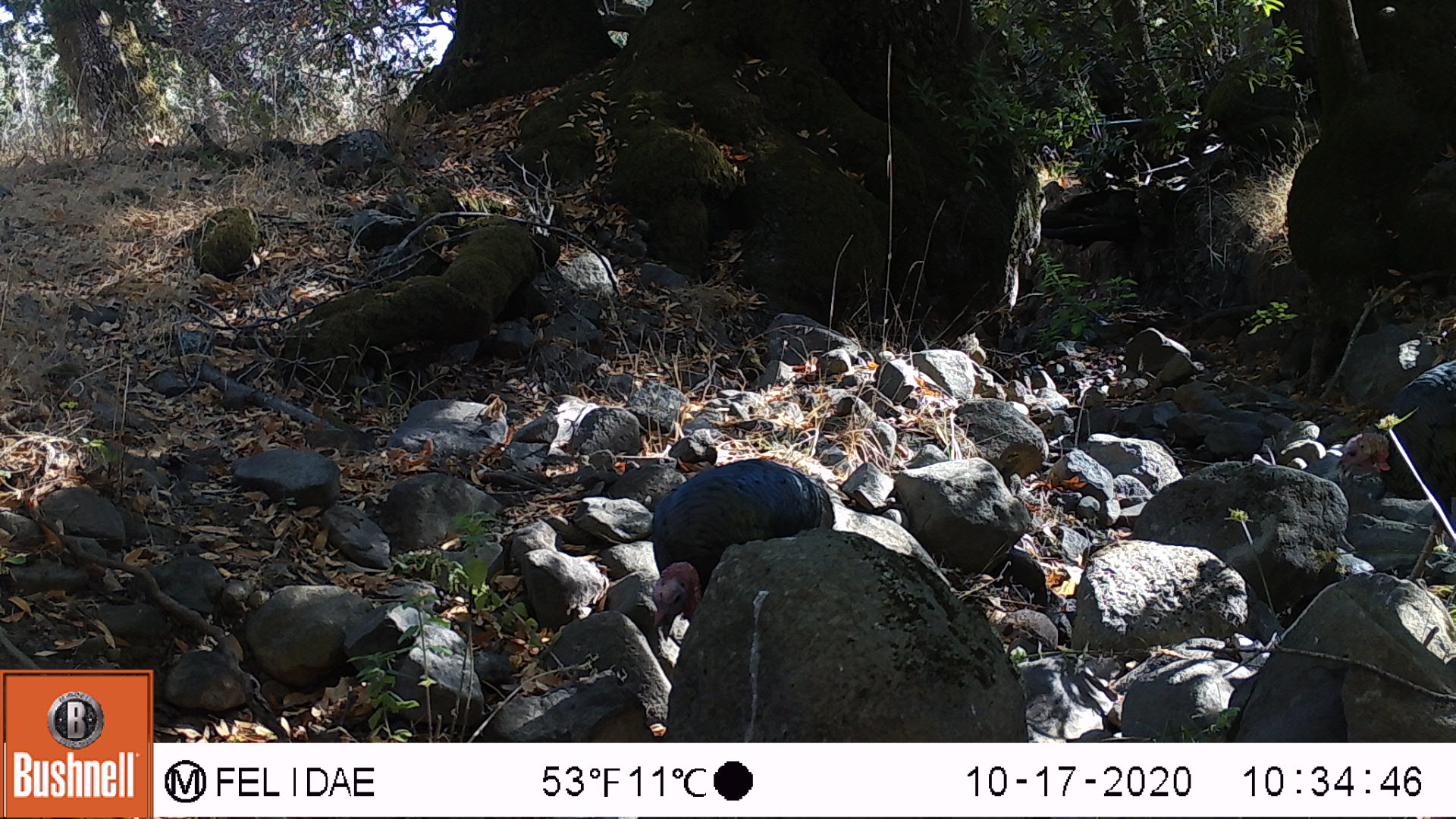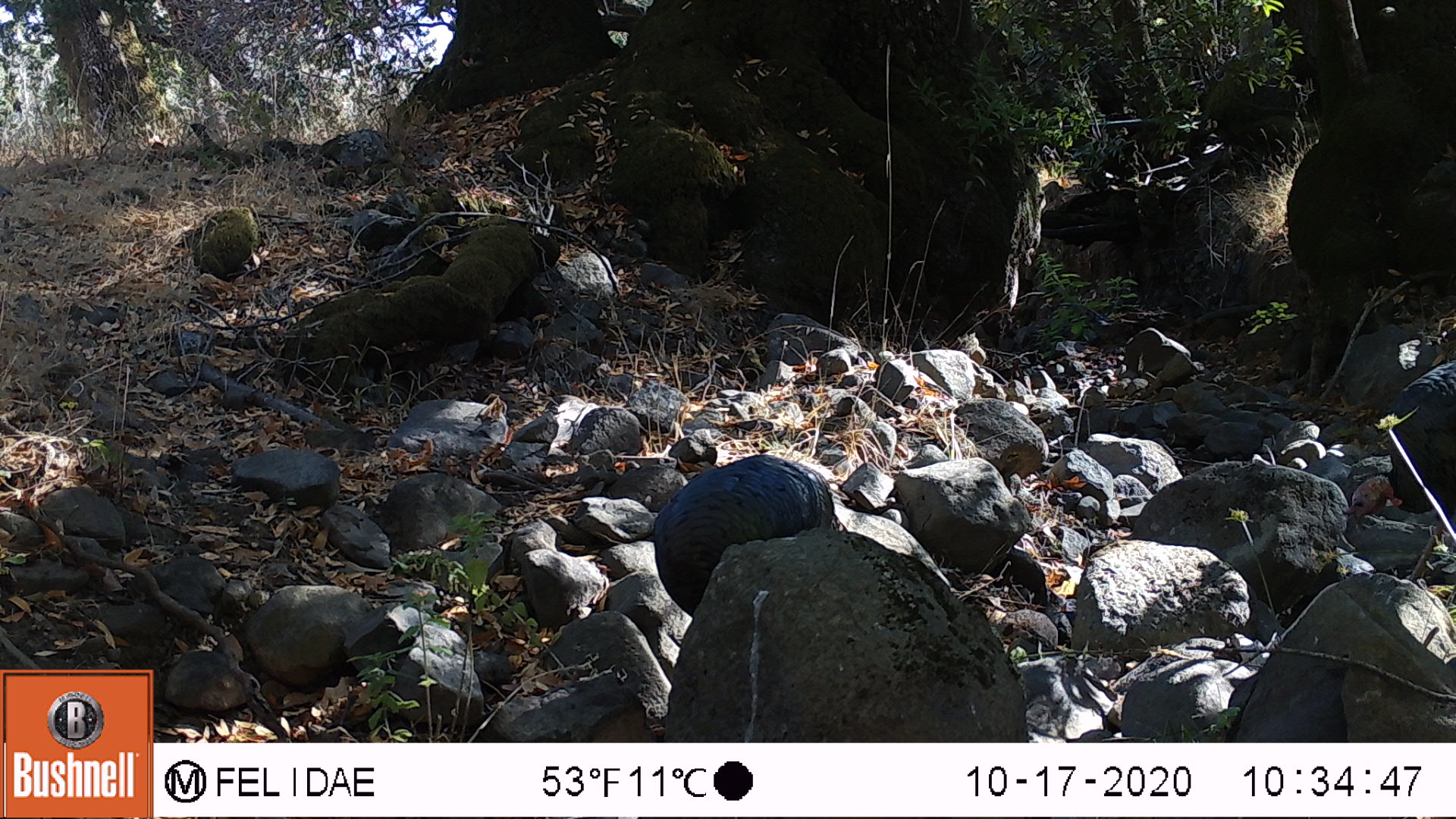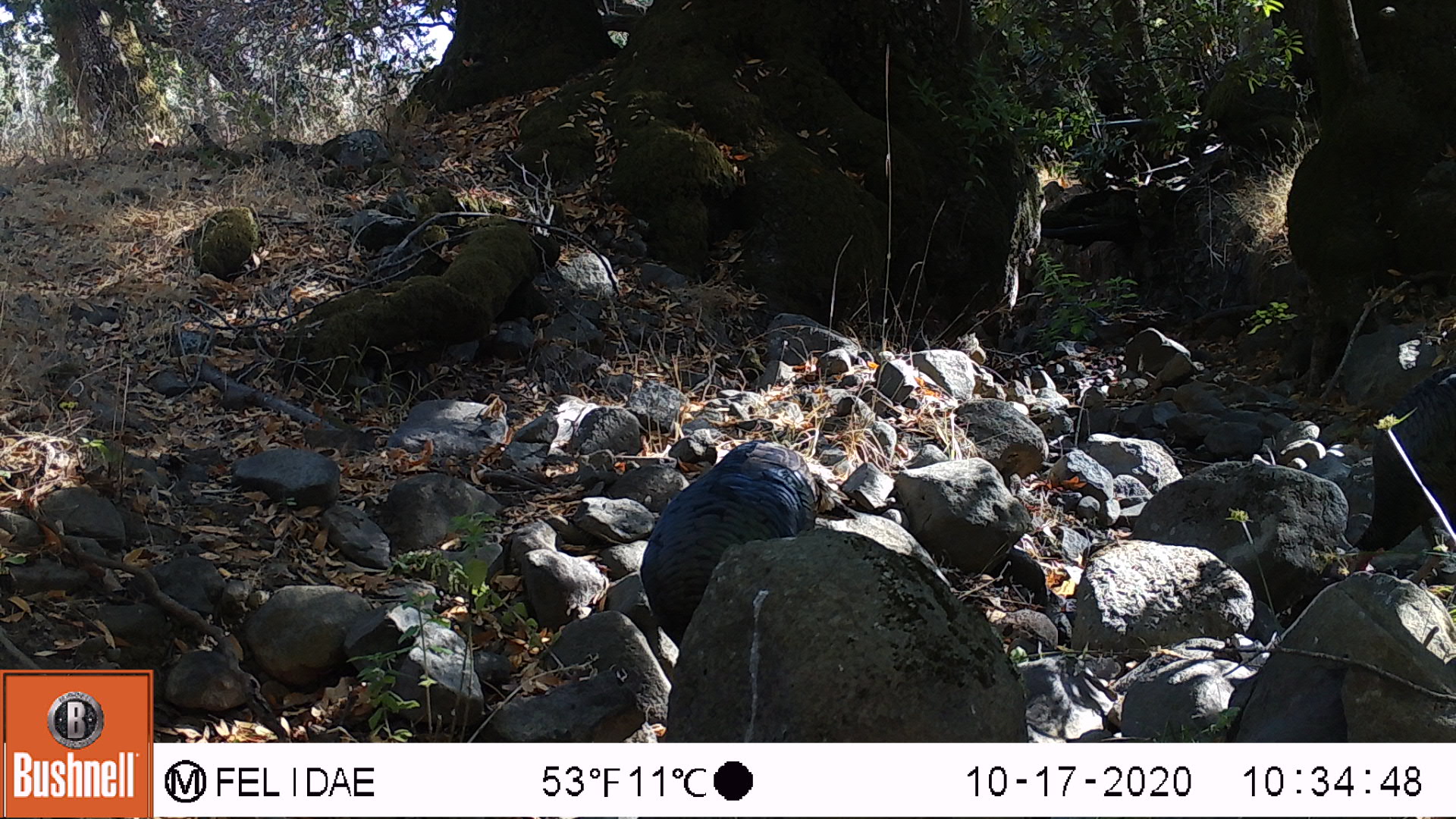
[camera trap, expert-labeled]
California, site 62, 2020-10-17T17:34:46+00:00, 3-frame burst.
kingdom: Animalia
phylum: Chordata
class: Aves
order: Cathartiformes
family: Cathartidae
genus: Cathartes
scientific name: Cathartes aura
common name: turkey vulture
Turkey vulture (Cathartes aura).